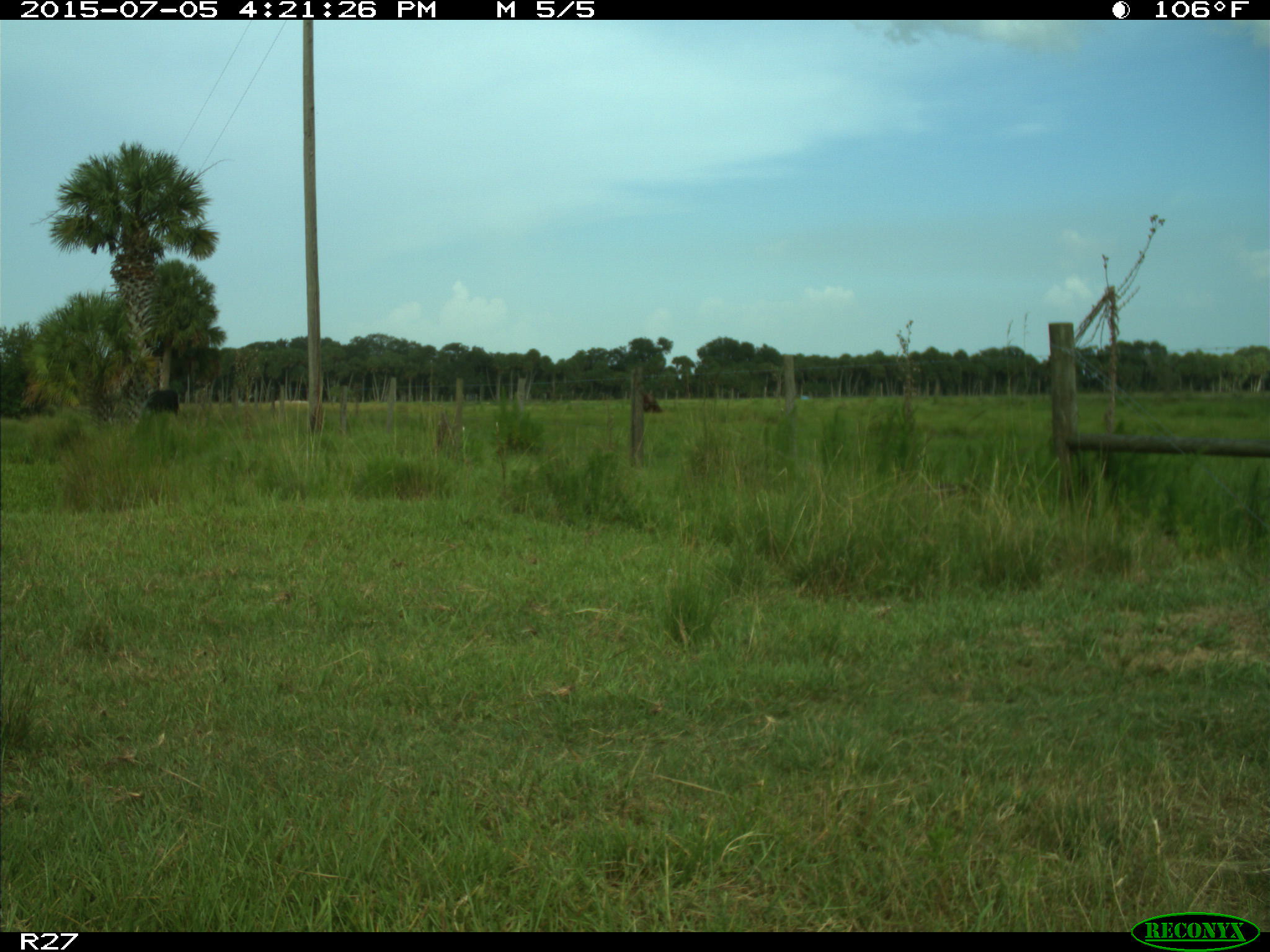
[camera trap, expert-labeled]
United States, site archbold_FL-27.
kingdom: Animalia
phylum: Chordata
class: Mammalia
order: Artiodactyla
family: Bovidae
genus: Bos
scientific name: Bos taurus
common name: domestic cow